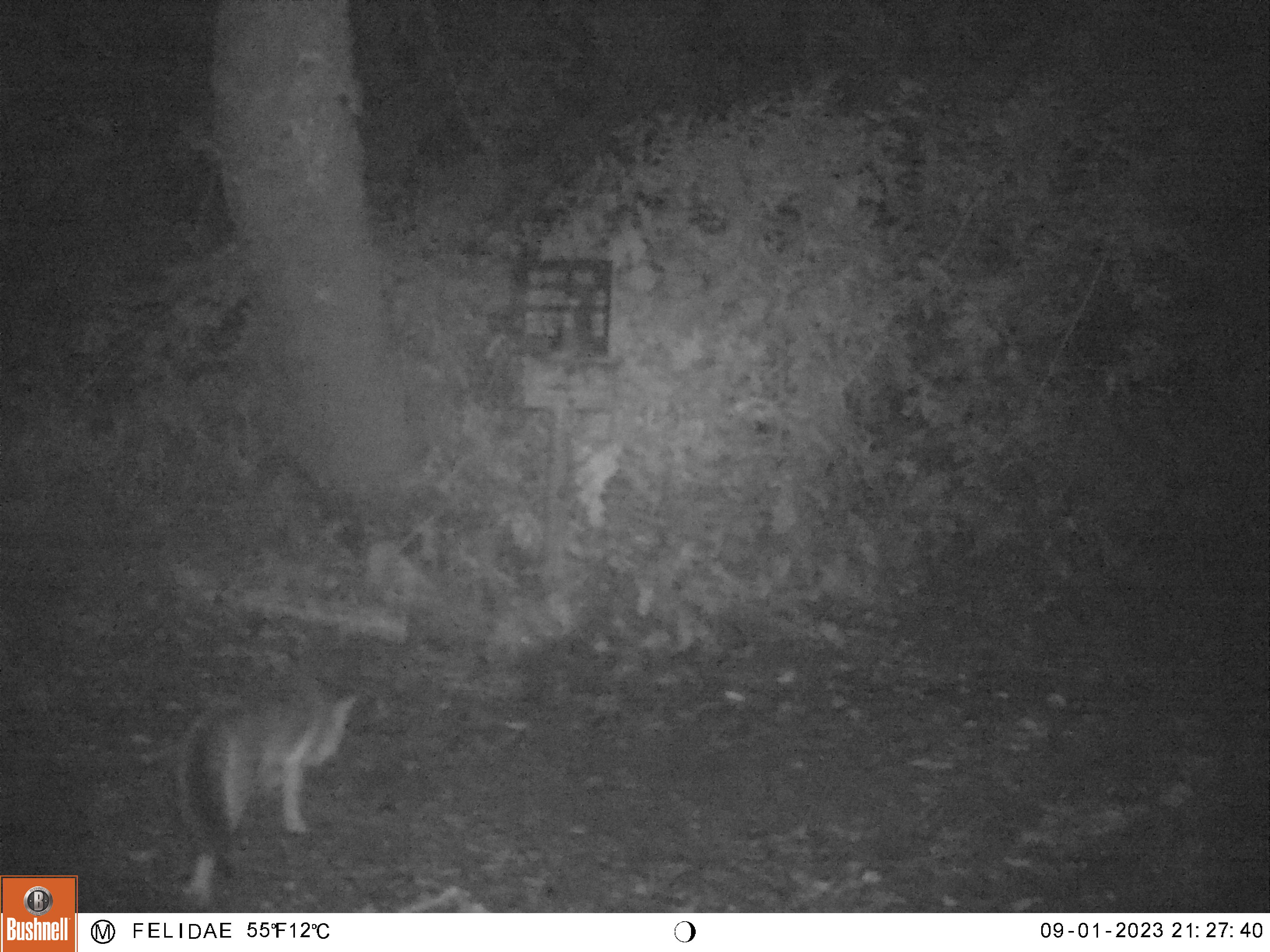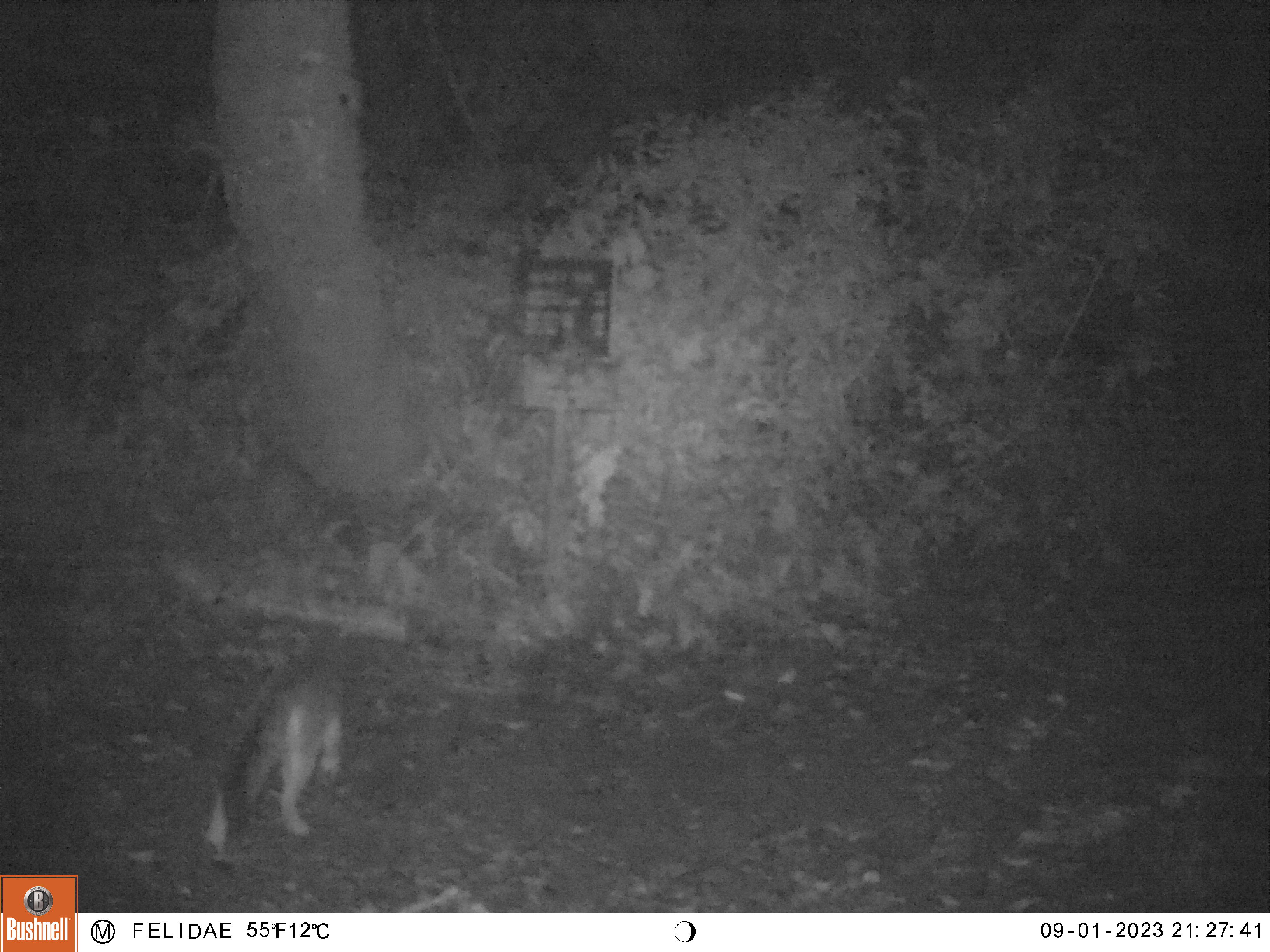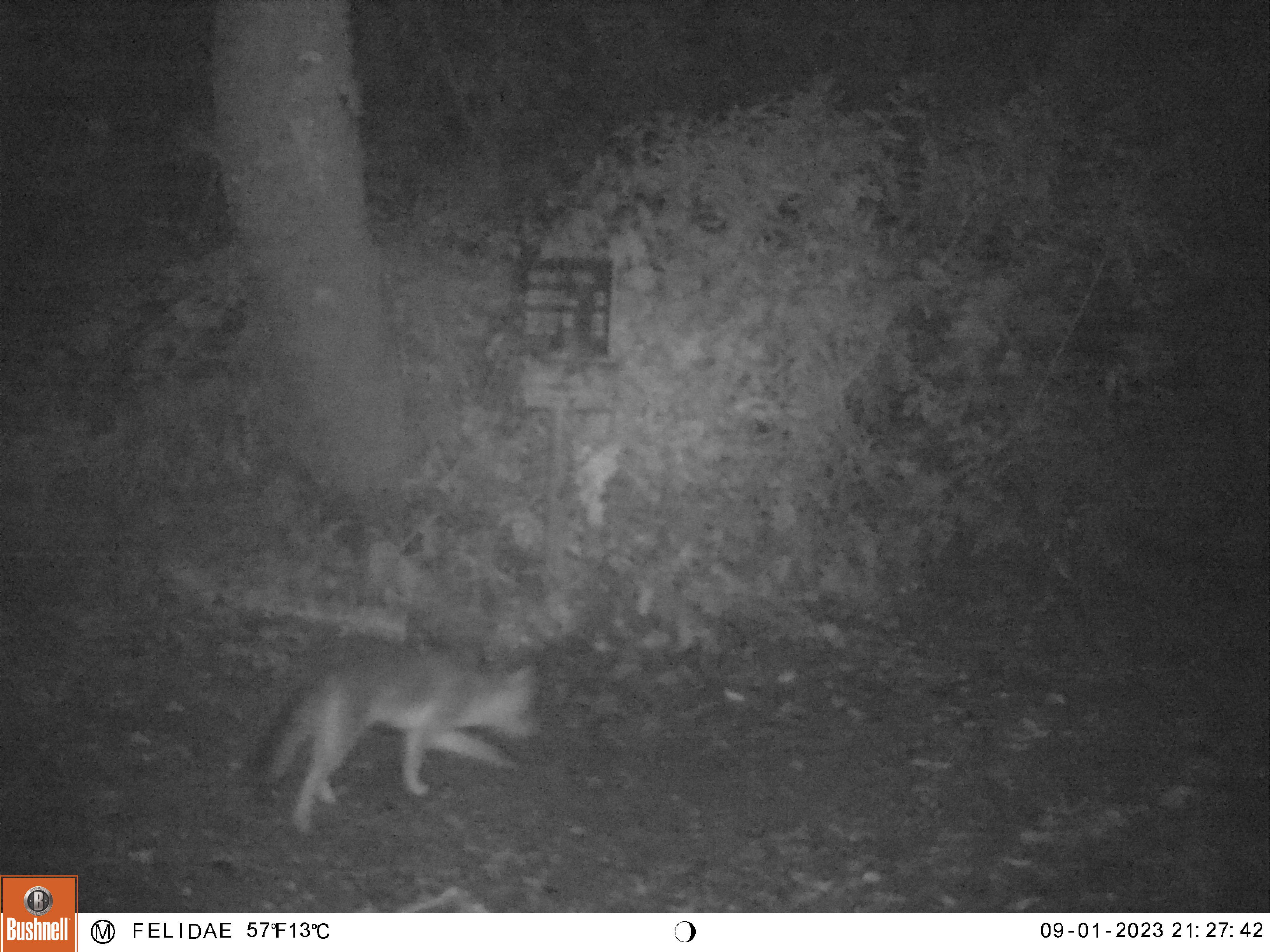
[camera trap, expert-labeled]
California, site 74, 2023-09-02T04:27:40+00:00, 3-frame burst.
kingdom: Animalia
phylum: Chordata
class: Mammalia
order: Carnivora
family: Canidae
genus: Urocyon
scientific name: Urocyon cinereoargenteus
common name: gray fox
Gray fox (Urocyon cinereoargenteus).